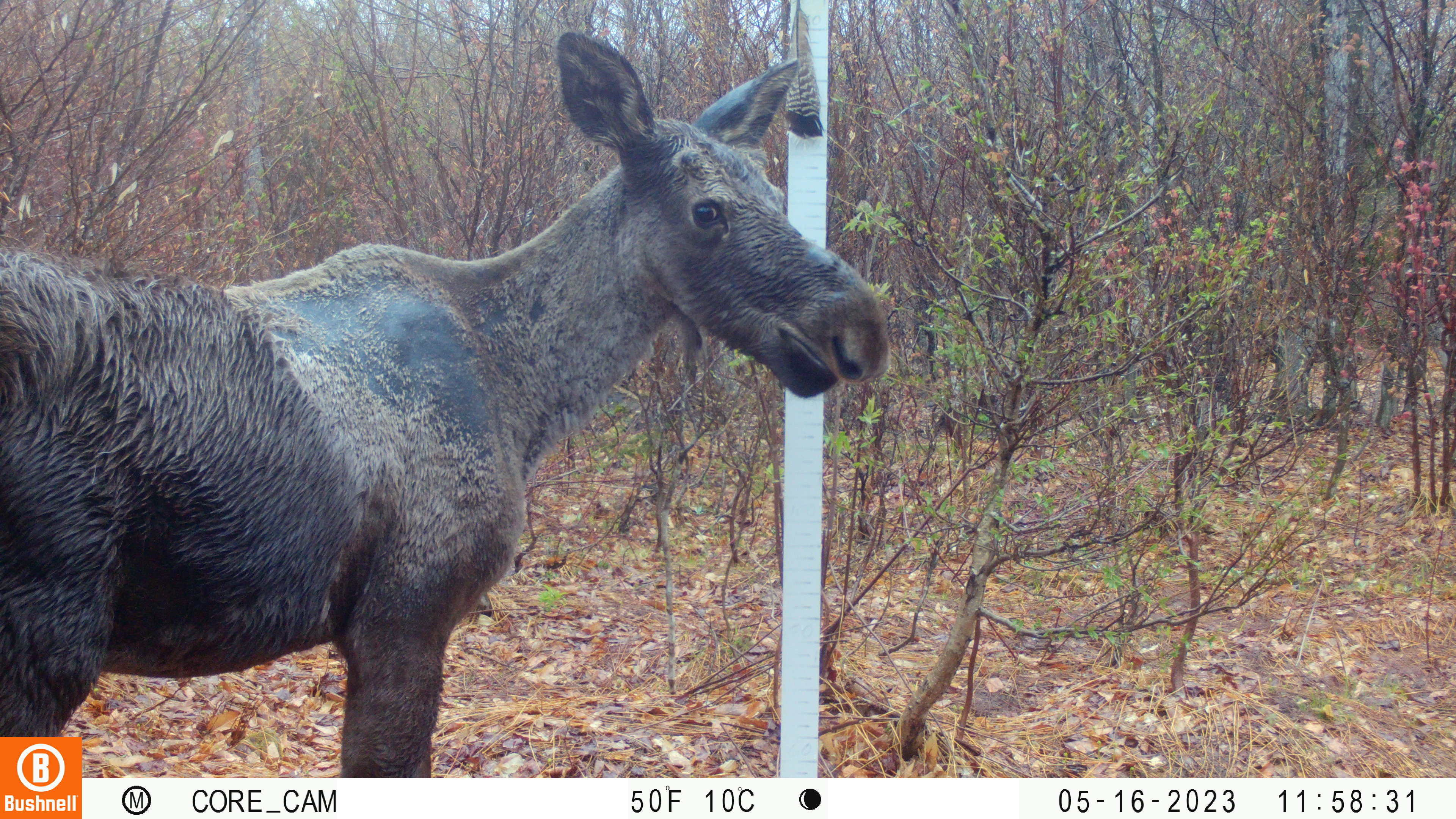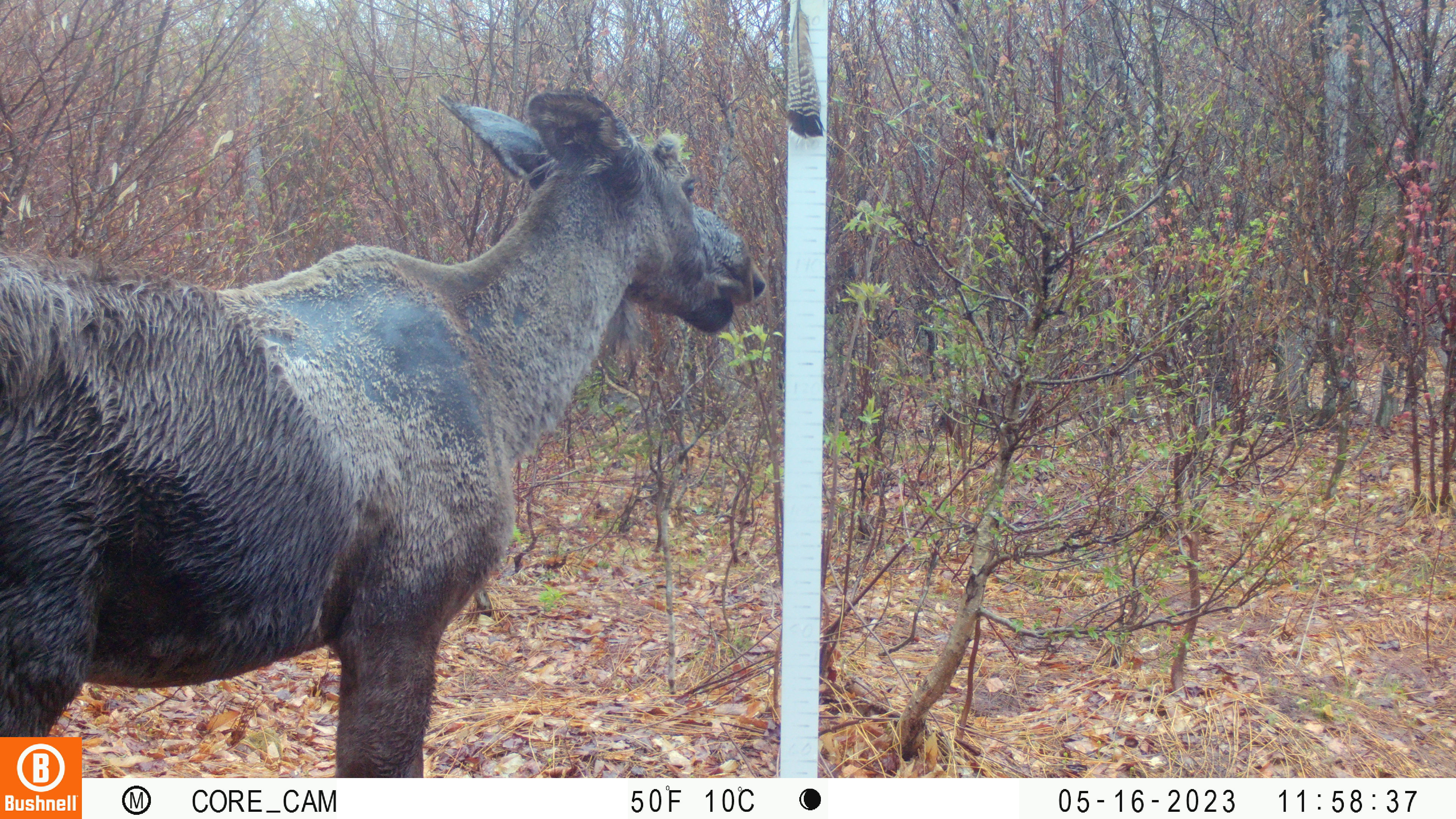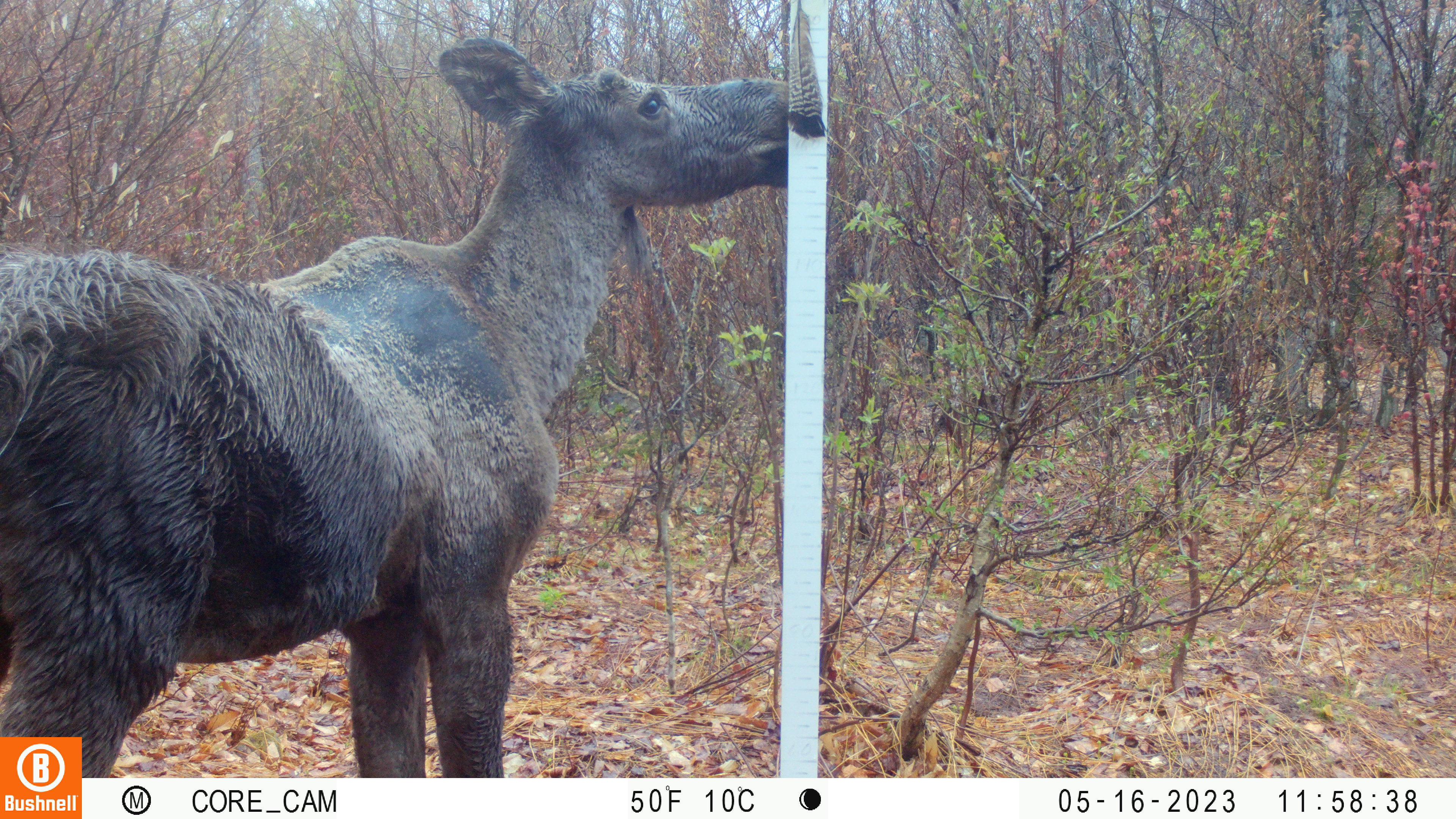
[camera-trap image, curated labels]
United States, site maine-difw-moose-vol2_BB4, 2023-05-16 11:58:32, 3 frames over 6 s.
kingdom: Animalia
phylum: Chordata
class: Mammalia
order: Artiodactyla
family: Cervidae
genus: Alces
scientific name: Alces alces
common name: moose